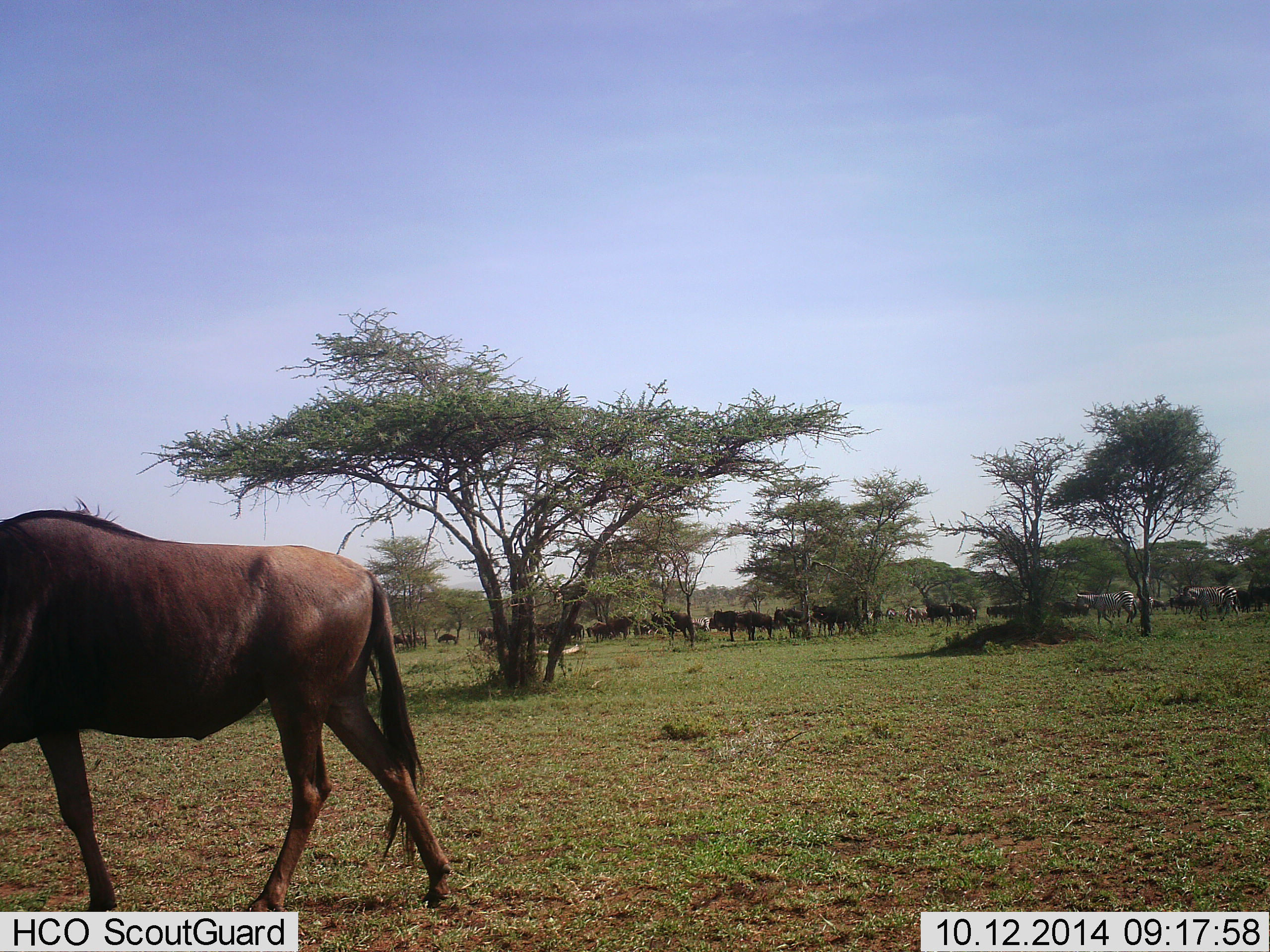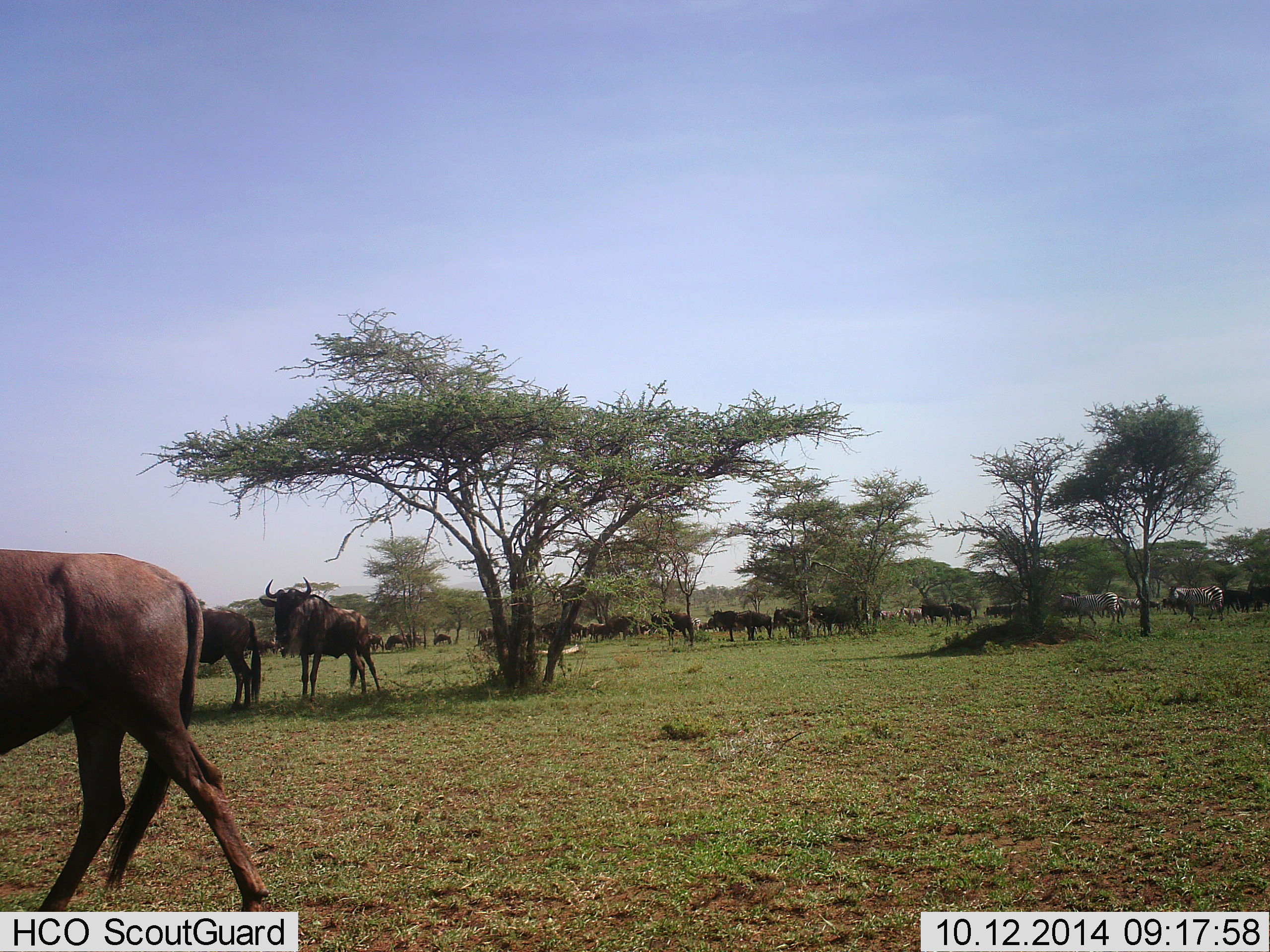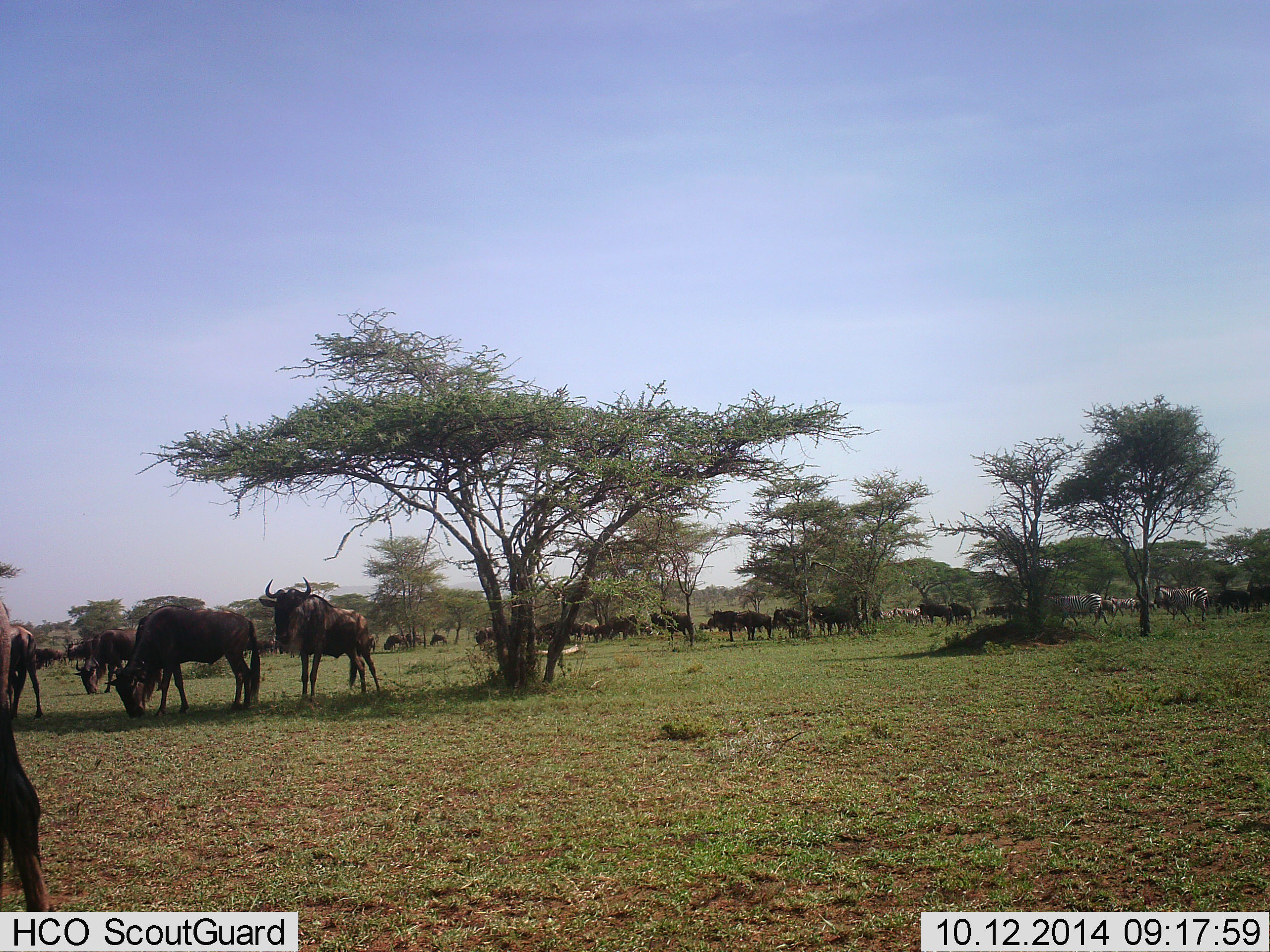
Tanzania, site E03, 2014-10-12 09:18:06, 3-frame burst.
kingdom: Animalia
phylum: Chordata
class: Mammalia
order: Artiodactyla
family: Bovidae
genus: Connochaetes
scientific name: Connochaetes taurinus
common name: blue wildebeest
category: wildebeest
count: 11-50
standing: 59%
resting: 0%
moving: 88%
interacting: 0%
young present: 0%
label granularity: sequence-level